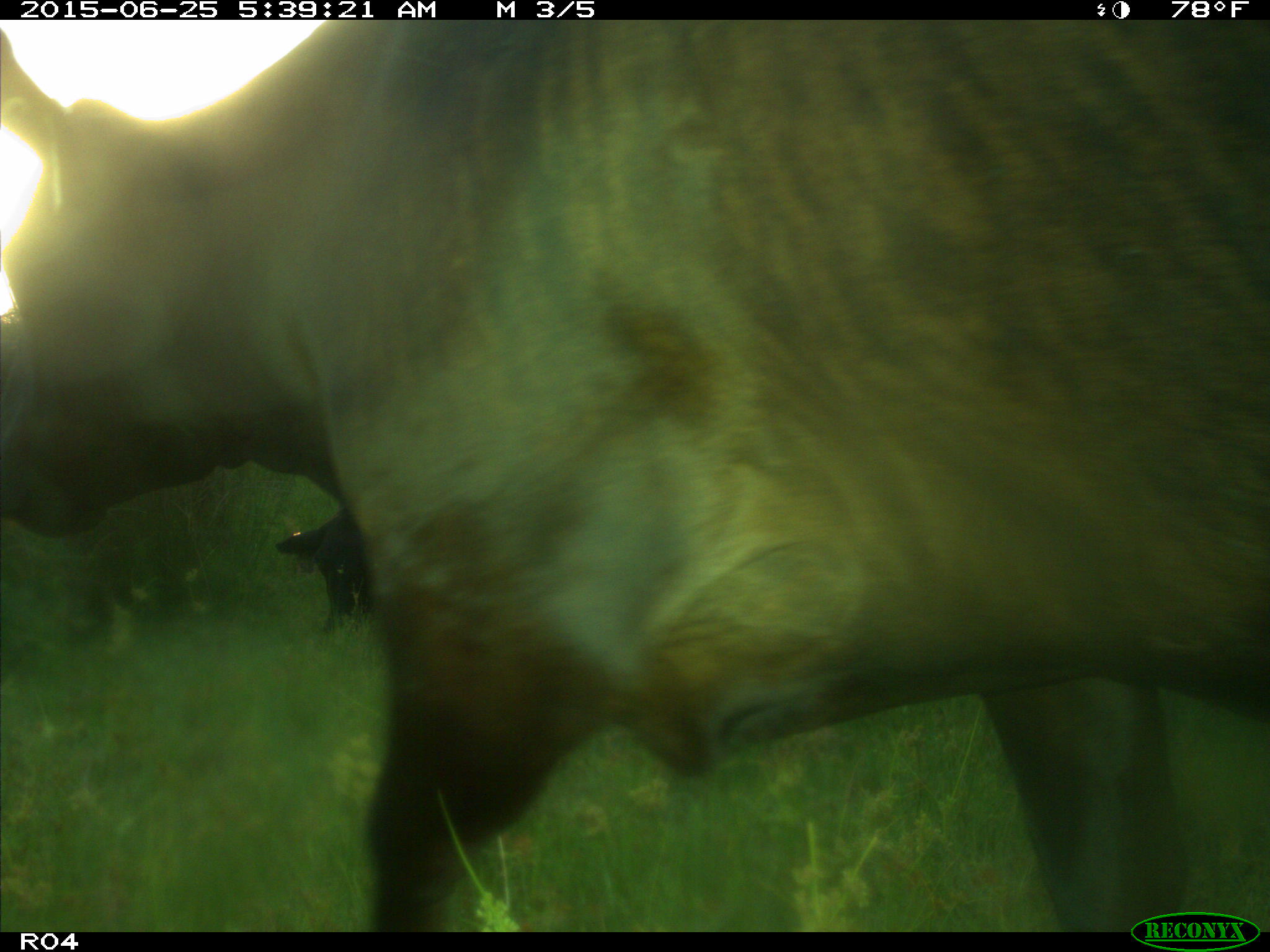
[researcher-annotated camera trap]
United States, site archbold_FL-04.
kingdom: Animalia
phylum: Chordata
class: Mammalia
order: Artiodactyla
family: Bovidae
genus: Bos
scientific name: Bos taurus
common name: domestic cow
Bos taurus (domestic cow).